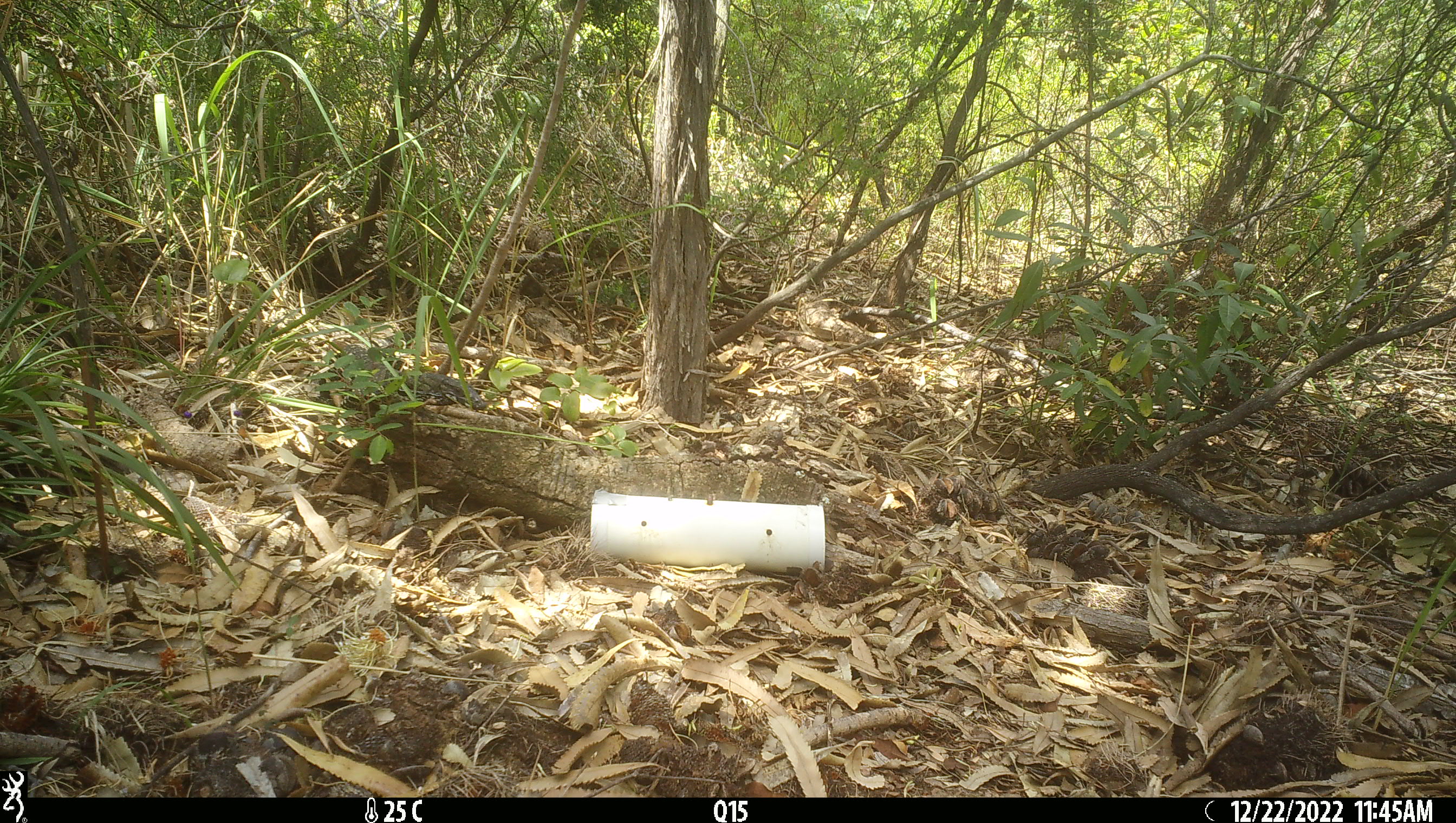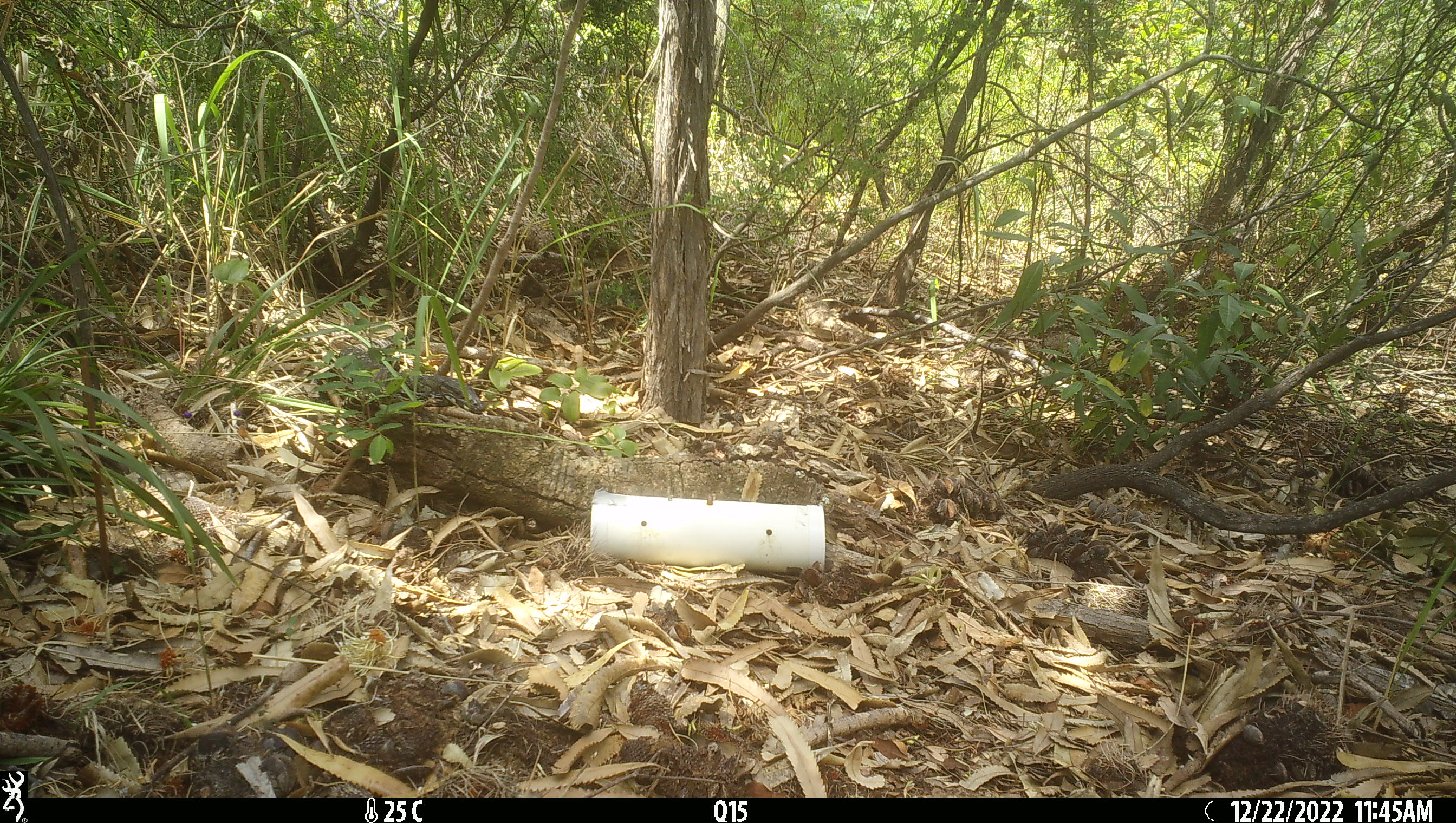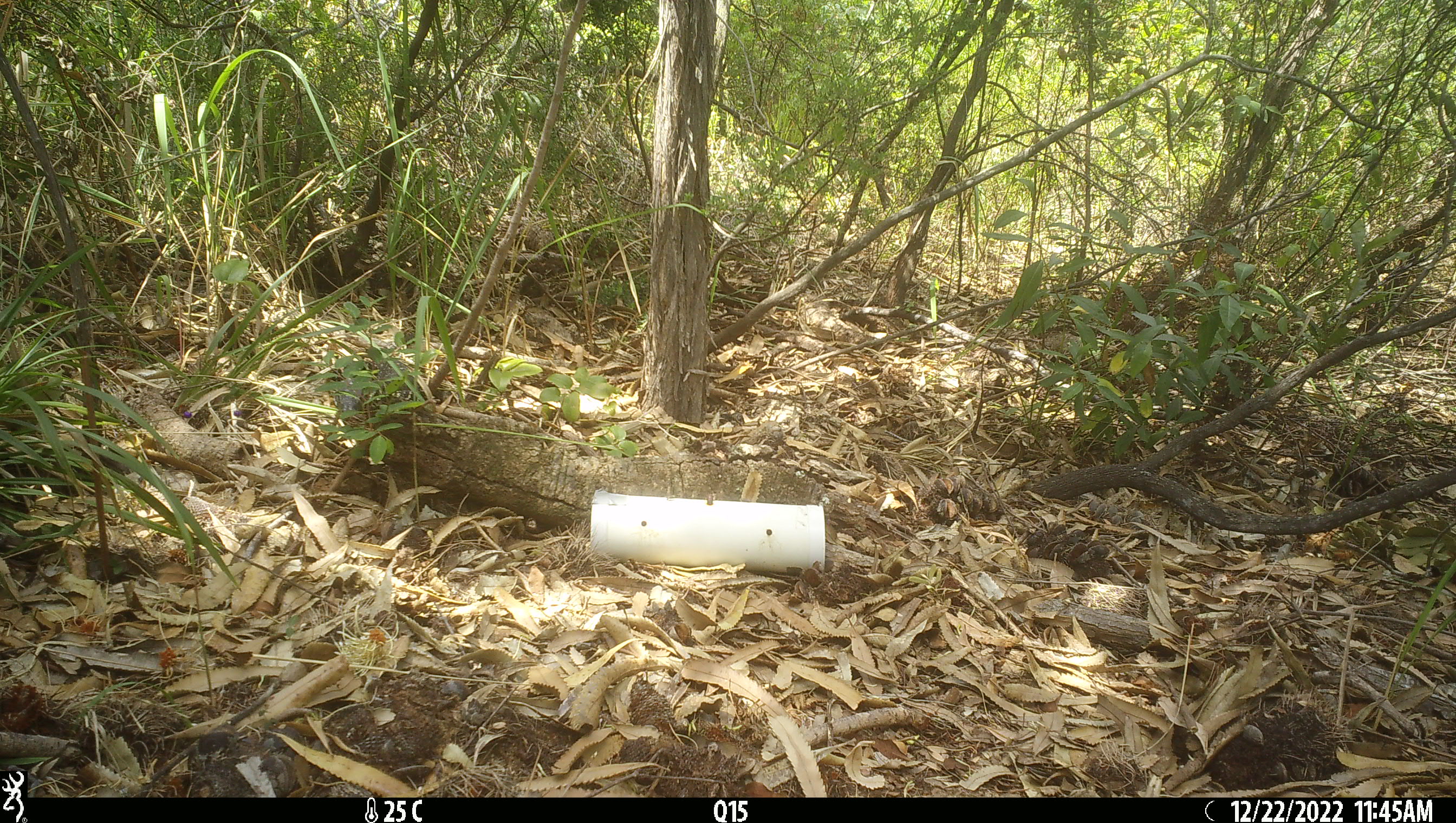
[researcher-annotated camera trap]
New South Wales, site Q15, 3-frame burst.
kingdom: Animalia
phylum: Chordata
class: Reptilia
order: Squamata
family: Varanidae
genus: Varanus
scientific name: Varanus varius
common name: lace monitor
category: goanna